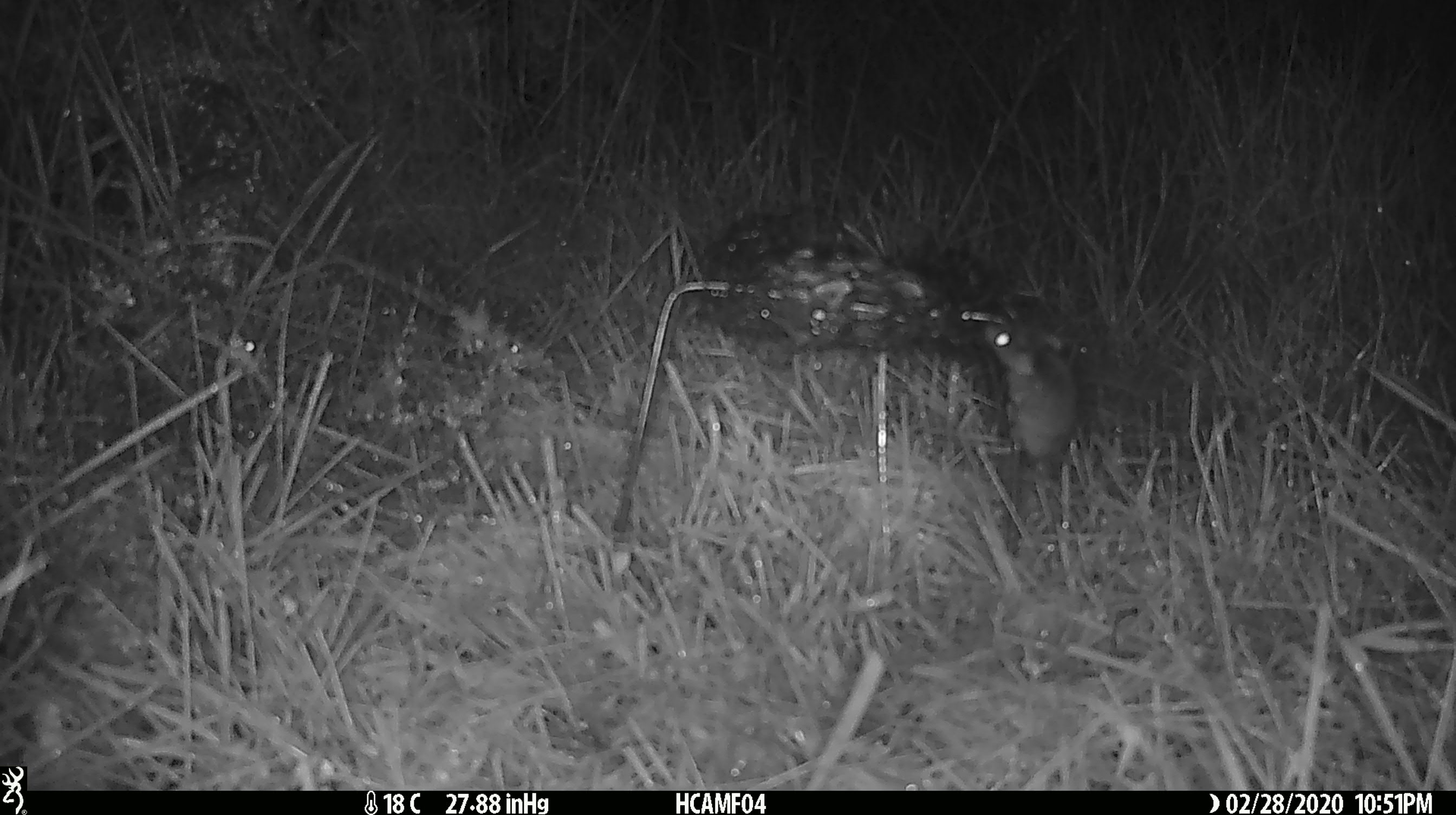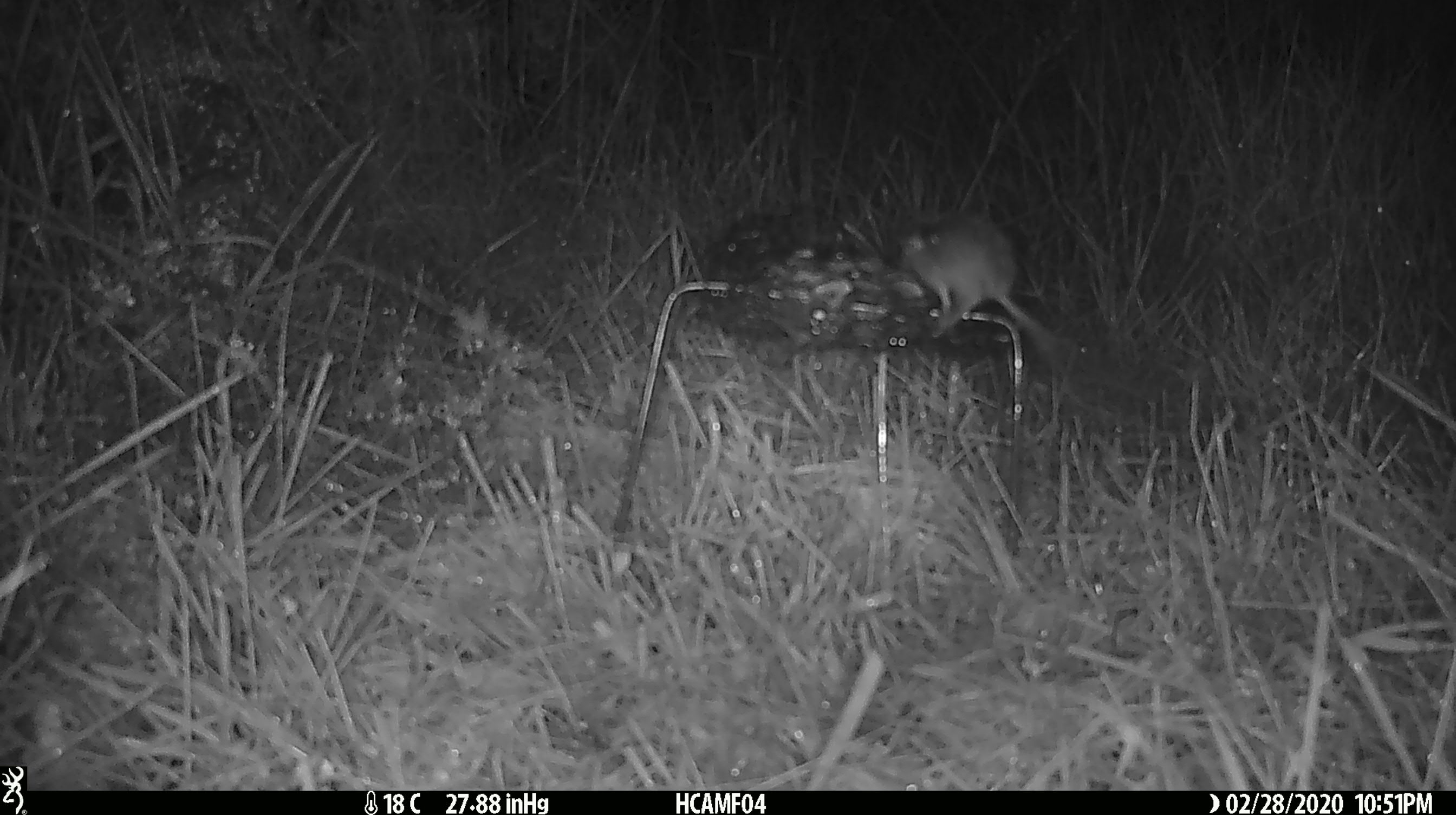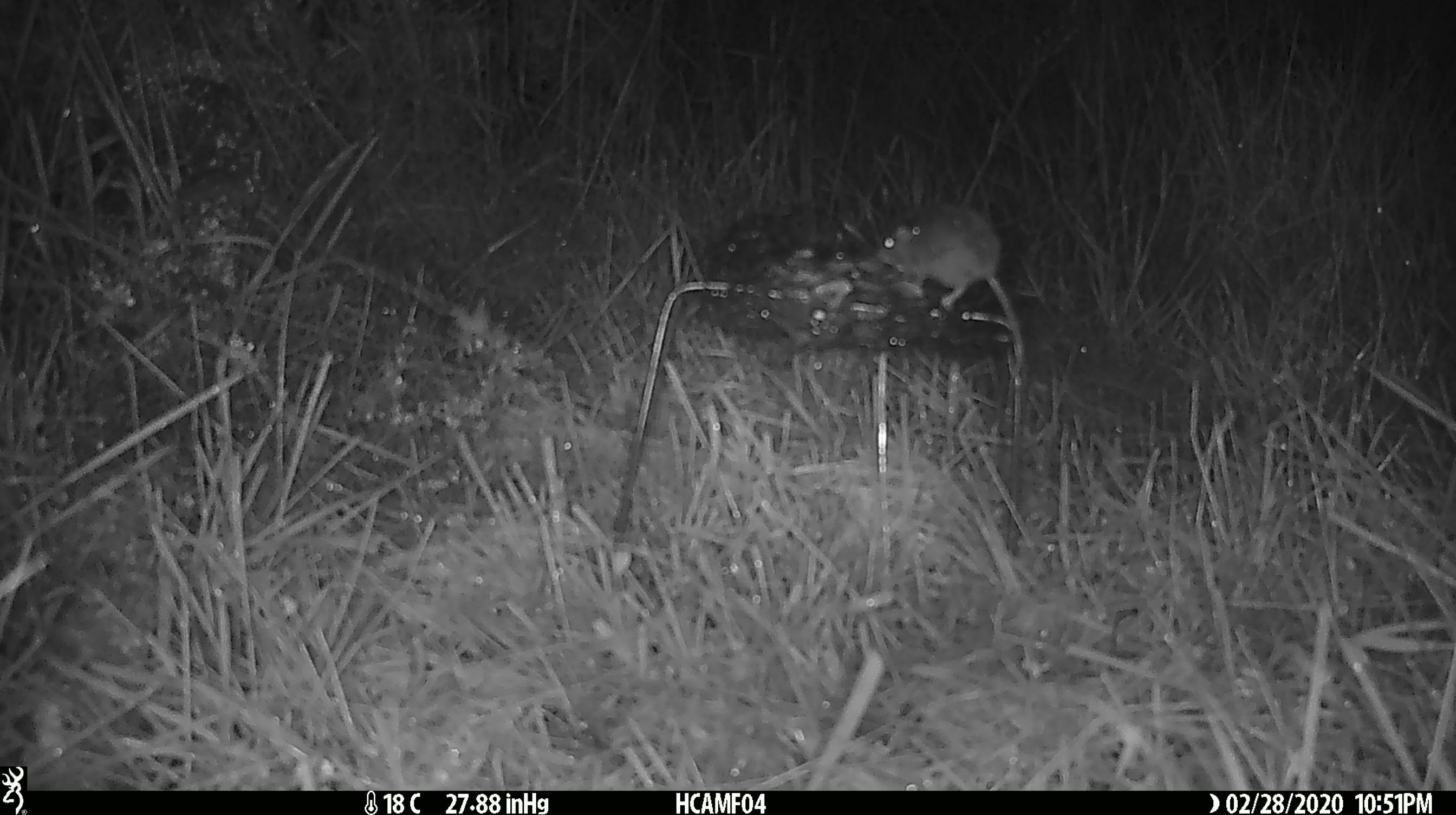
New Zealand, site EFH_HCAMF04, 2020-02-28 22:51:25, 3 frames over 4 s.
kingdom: Animalia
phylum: Chordata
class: Mammalia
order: Rodentia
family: Muridae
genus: Mus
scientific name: Mus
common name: mouse